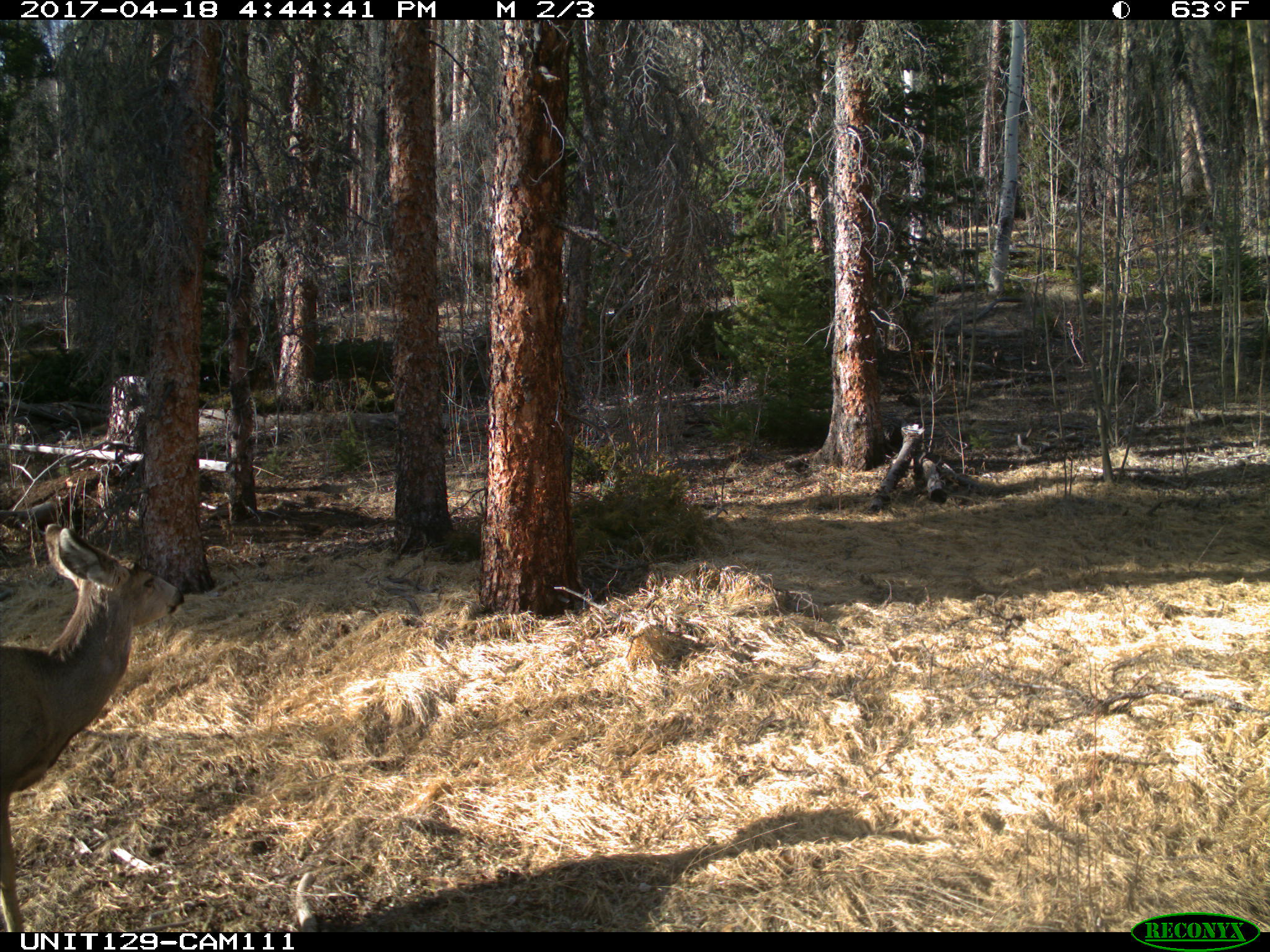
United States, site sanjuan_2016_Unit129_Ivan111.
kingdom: Animalia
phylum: Chordata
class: Mammalia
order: Artiodactyla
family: Cervidae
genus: Odocoileus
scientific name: Odocoileus hemionus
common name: mule deer